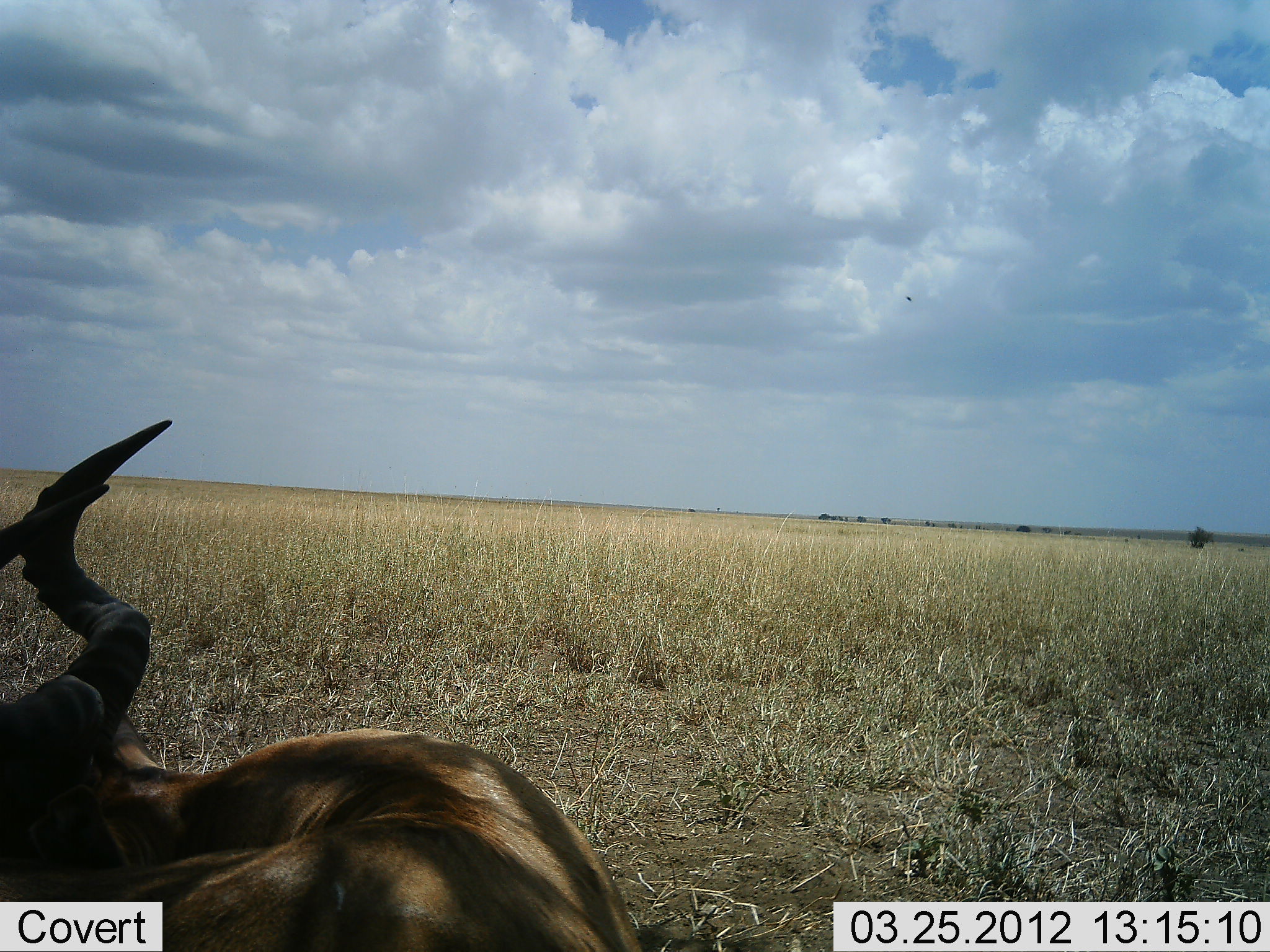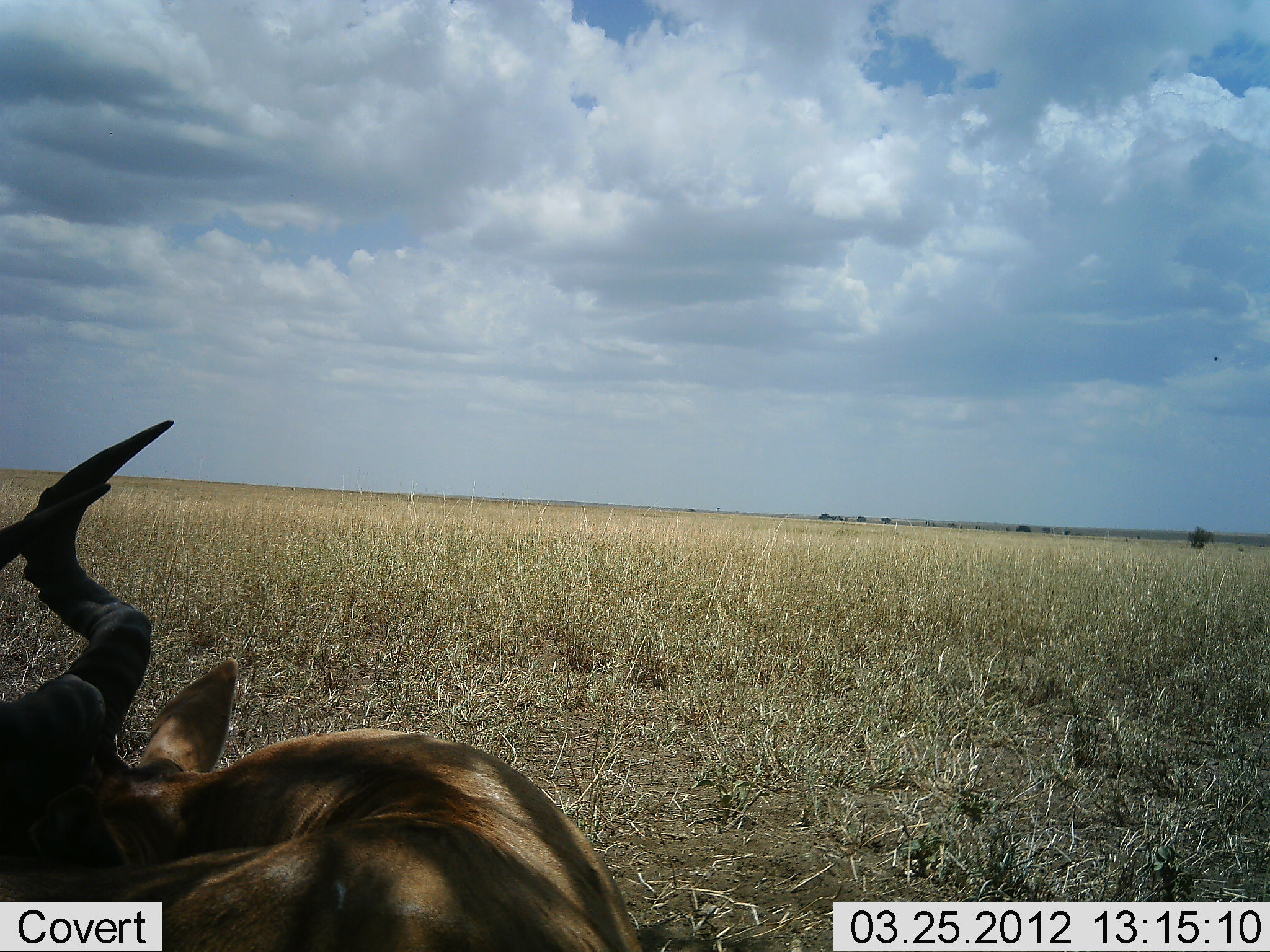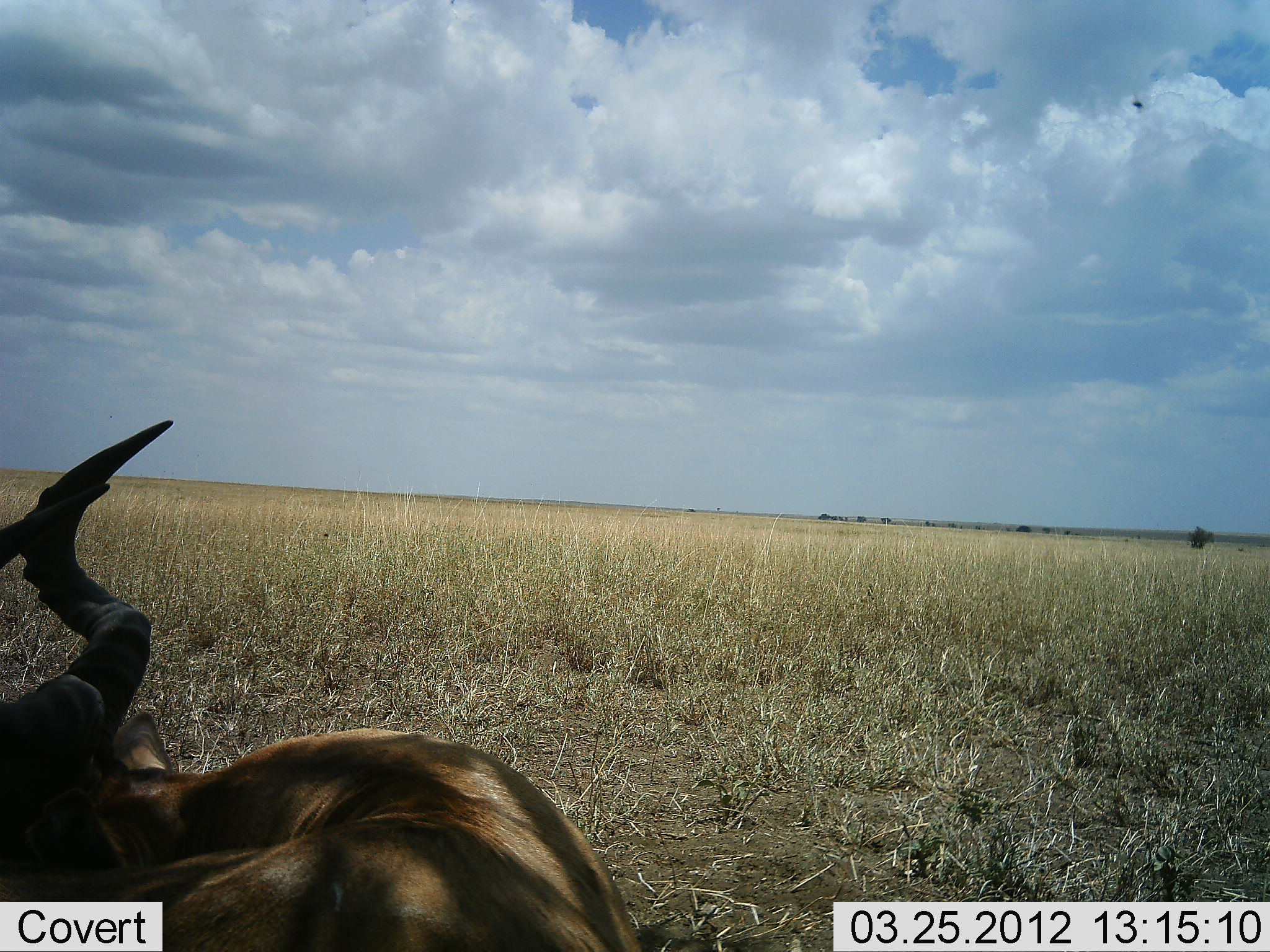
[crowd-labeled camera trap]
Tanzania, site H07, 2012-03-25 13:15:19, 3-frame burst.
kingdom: Animalia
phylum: Chordata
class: Mammalia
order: Artiodactyla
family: Bovidae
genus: Alcelaphus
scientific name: Alcelaphus buselaphus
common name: hartebeest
Hartebeest (Alcelaphus buselaphus), count 1. Behavior (volunteer vote fractions): standing 6%, resting 94%, moving 0%, interacting 0%. Young present (vote fraction): 0%. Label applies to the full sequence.